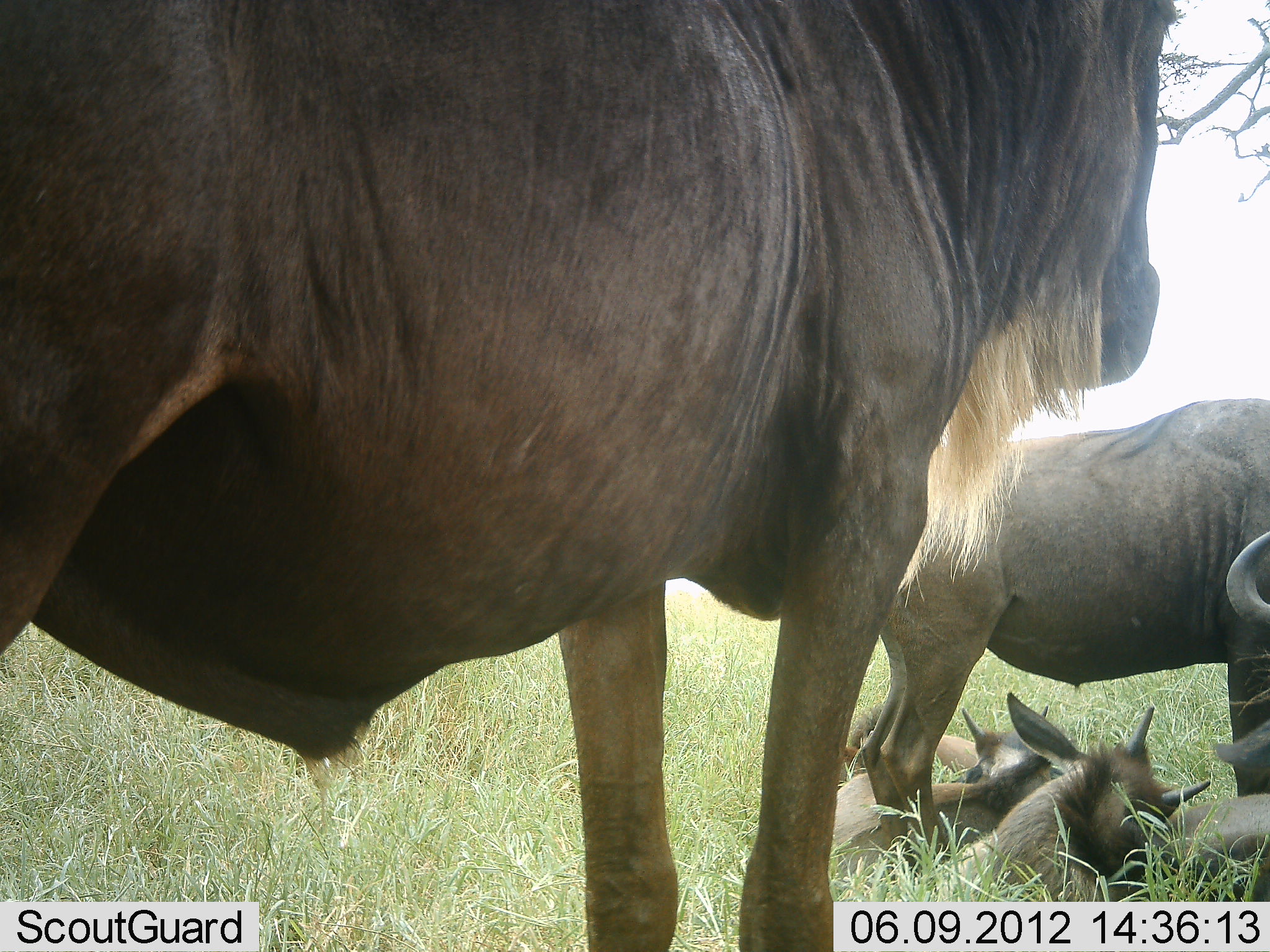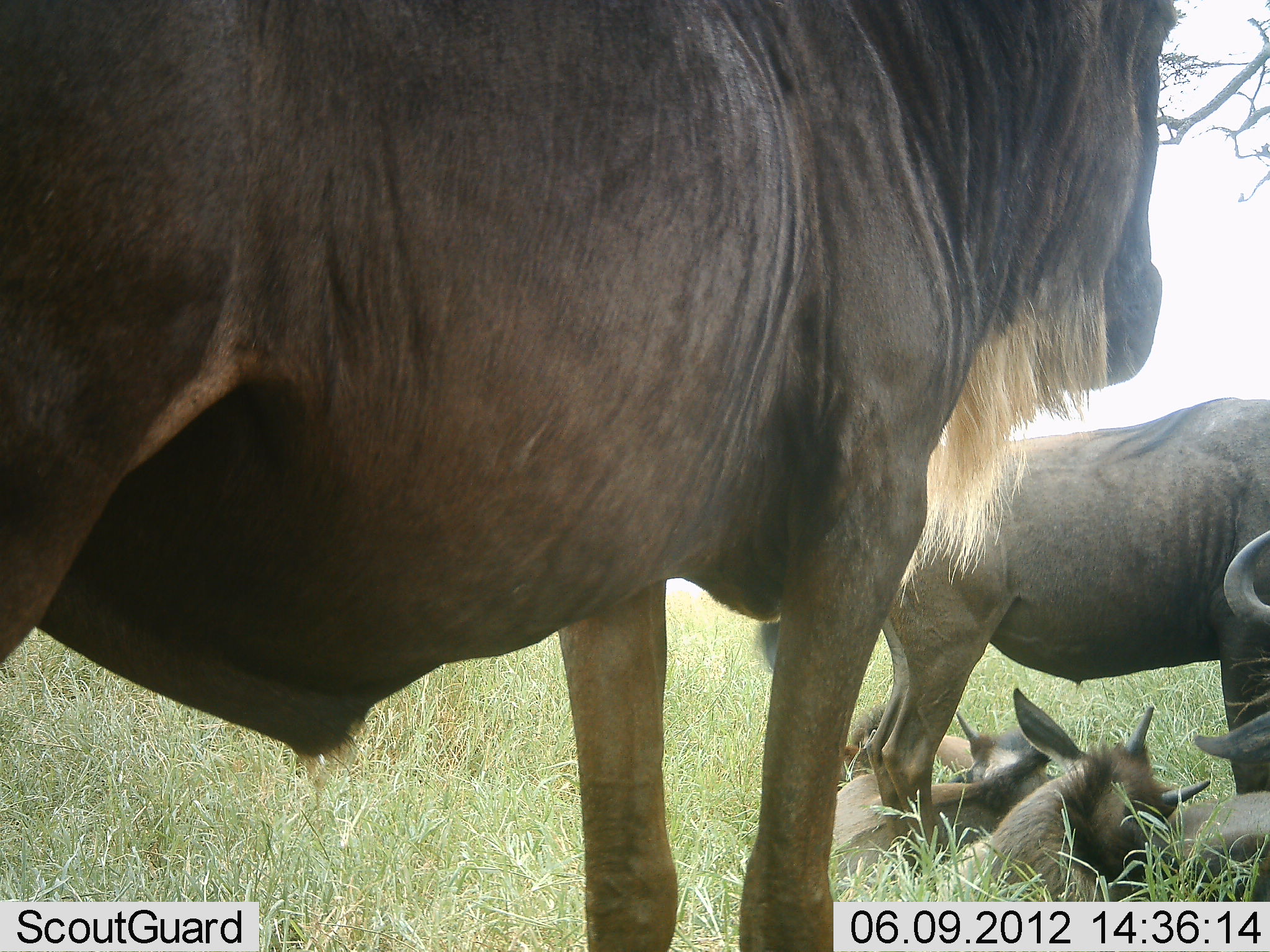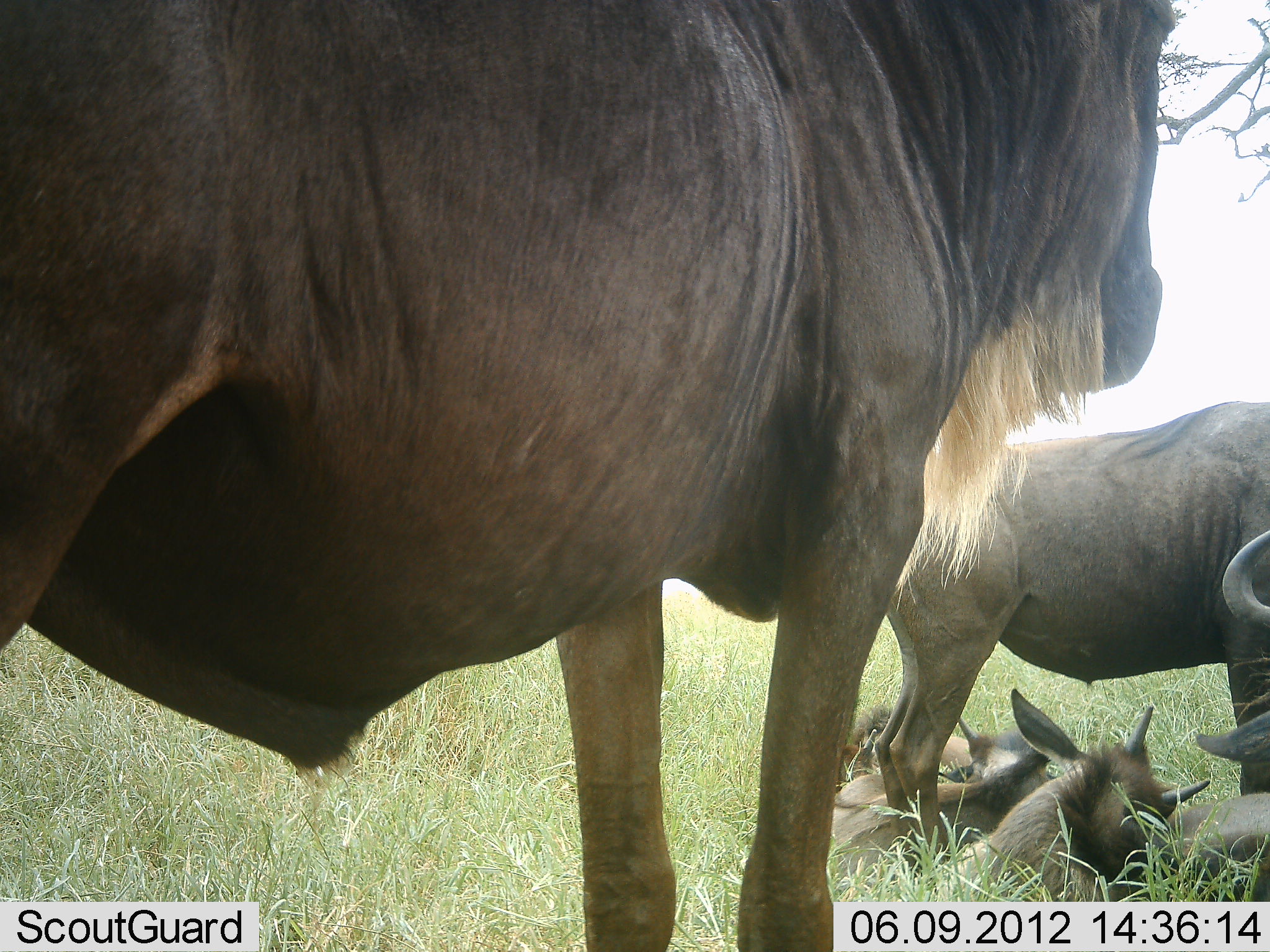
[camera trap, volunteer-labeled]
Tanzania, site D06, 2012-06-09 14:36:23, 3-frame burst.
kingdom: Animalia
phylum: Chordata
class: Mammalia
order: Artiodactyla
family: Bovidae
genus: Connochaetes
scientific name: Connochaetes taurinus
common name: blue wildebeest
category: wildebeest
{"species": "wildebeest (blue wildebeest) (Connochaetes taurinus)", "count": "5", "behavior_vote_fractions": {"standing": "90%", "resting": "100%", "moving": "10%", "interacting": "20%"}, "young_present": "70%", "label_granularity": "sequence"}